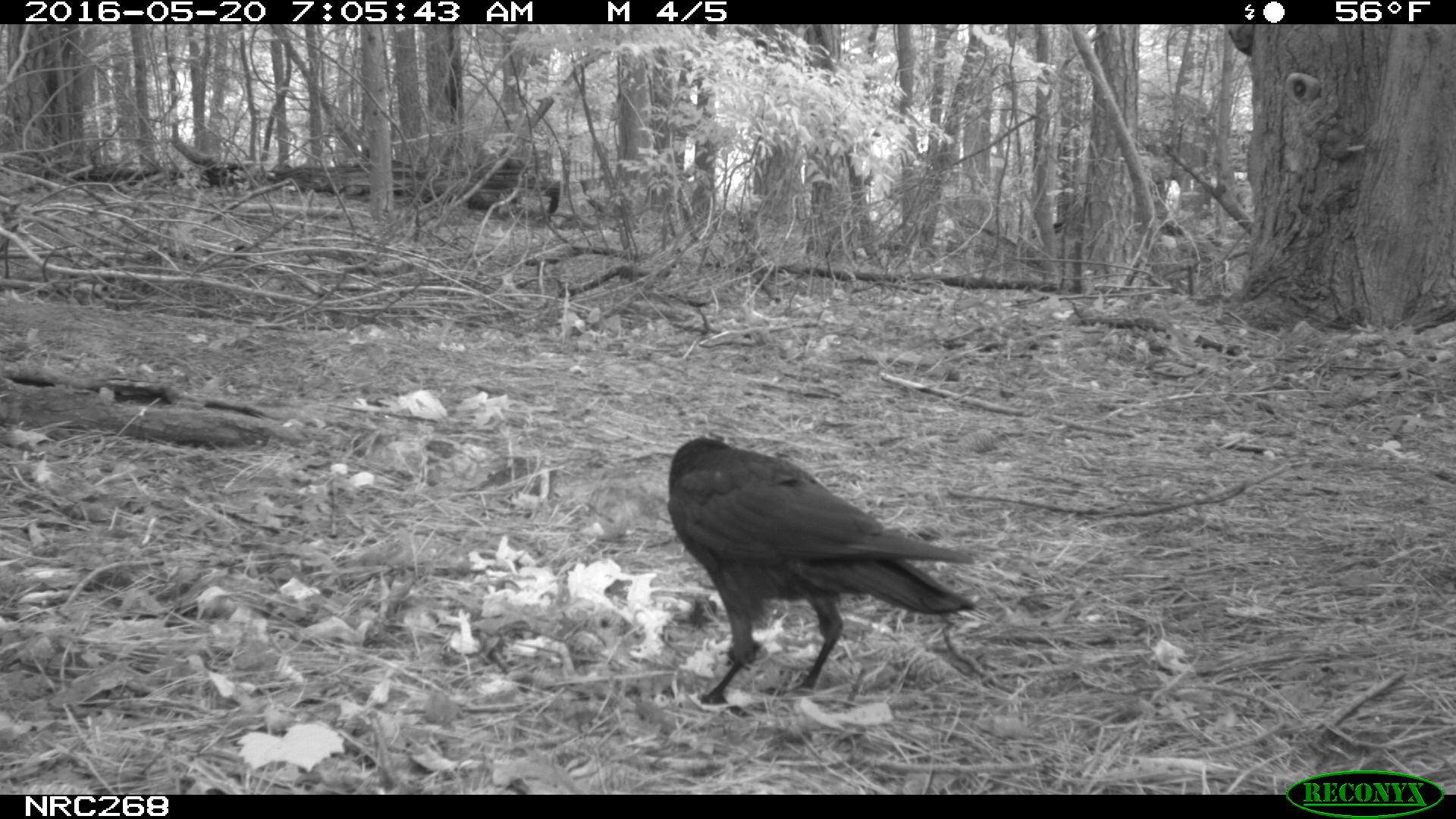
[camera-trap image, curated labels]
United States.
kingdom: Animalia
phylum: Chordata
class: Aves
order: Passeriformes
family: Corvidae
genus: Corvus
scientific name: Corvus brachyrhynchos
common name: american crow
American Crow (Corvus brachyrhynchos).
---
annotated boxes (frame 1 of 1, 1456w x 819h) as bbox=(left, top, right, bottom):
American Crow: bbox=(660, 428, 976, 714)